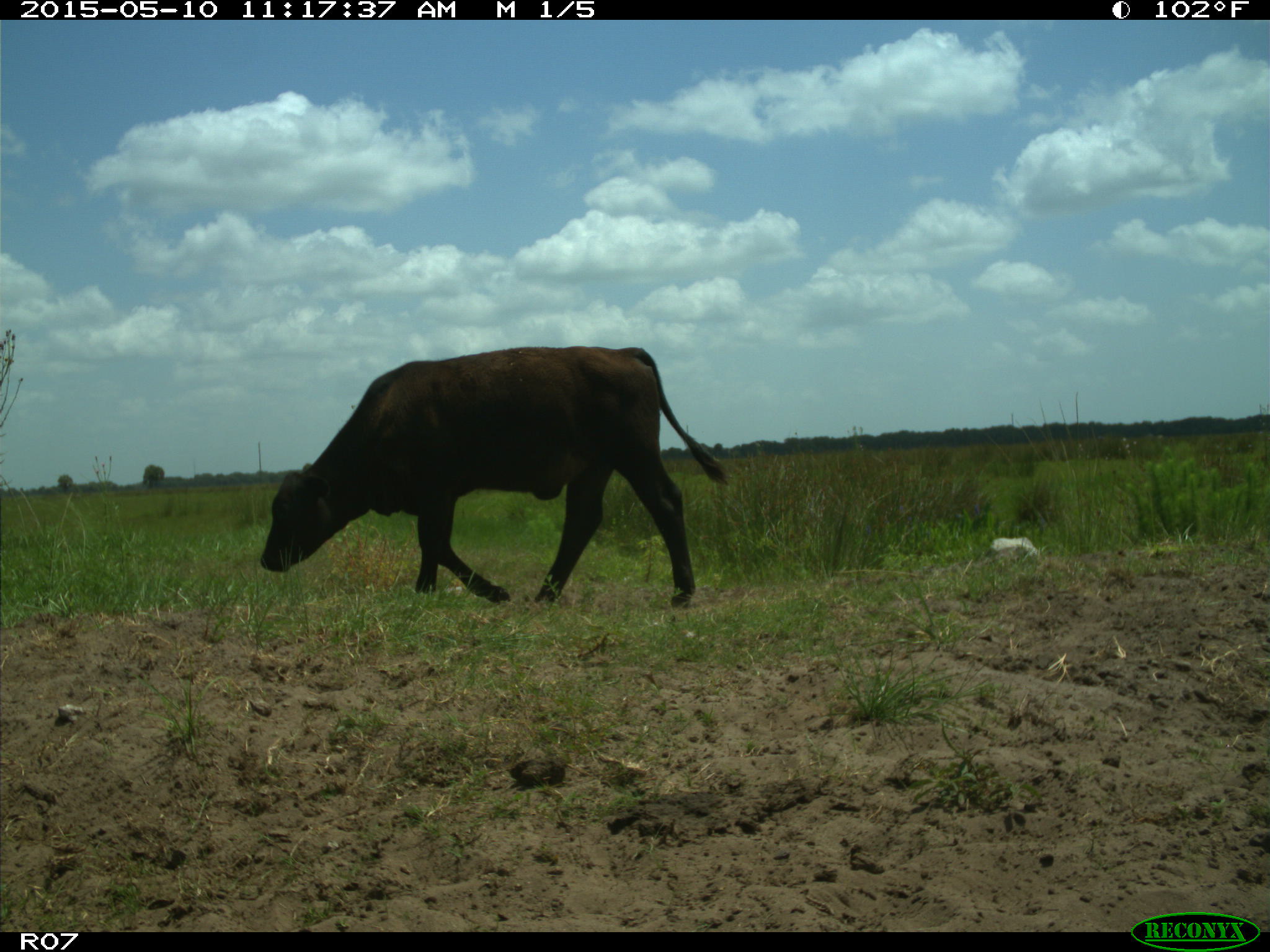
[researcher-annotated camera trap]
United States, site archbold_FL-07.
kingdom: Animalia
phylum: Chordata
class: Mammalia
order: Artiodactyla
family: Bovidae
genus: Bos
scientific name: Bos taurus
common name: domestic cow